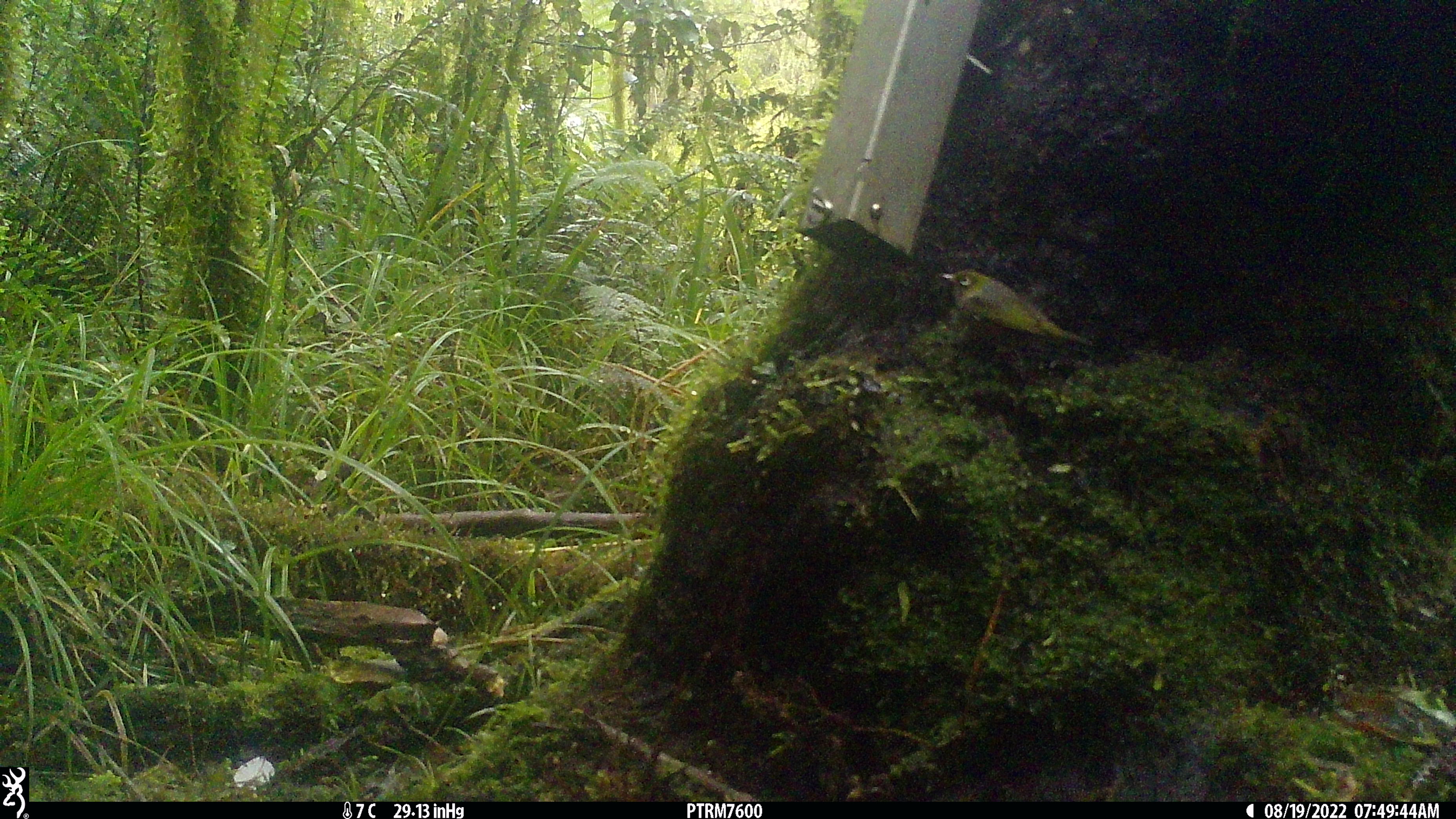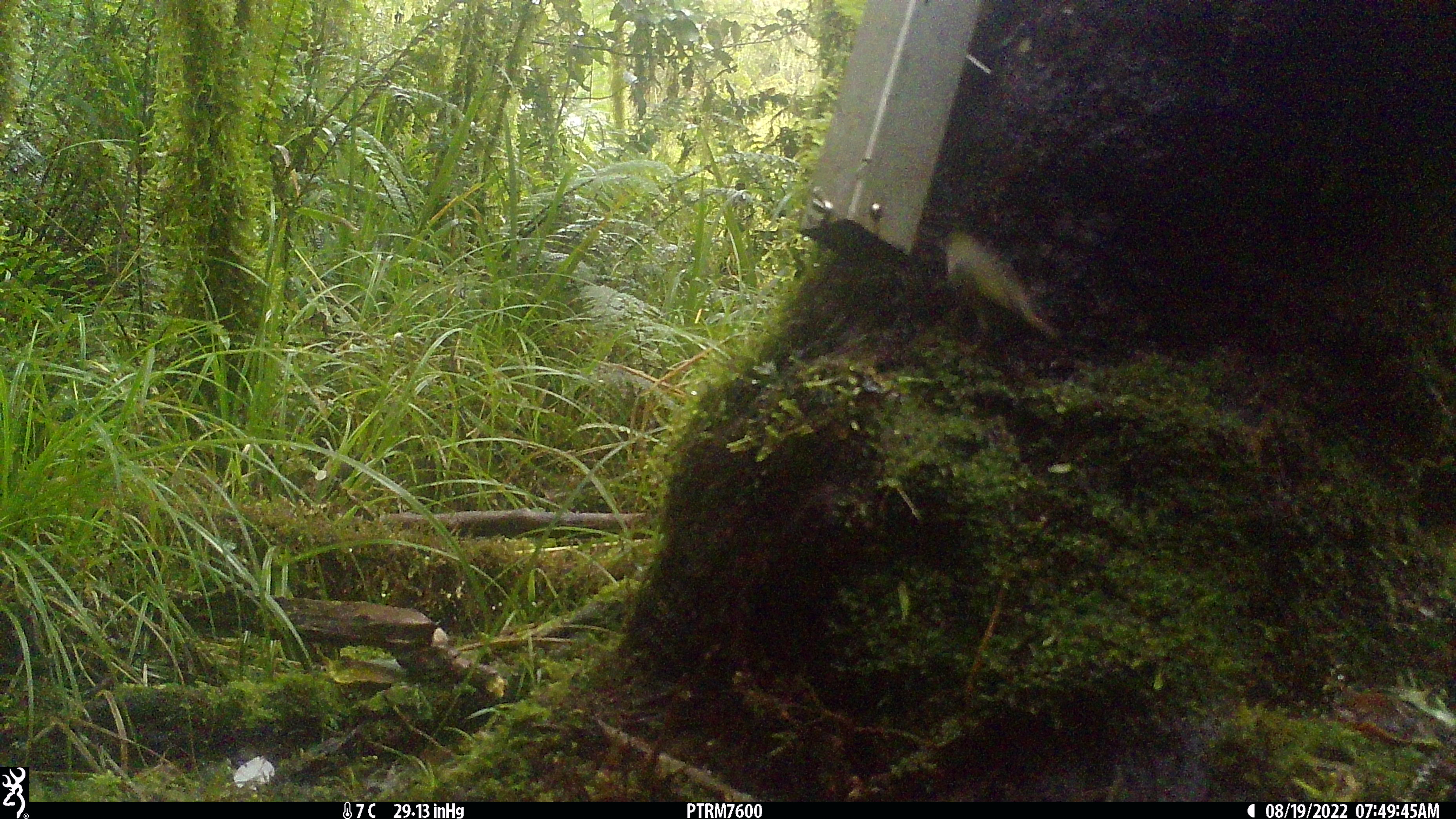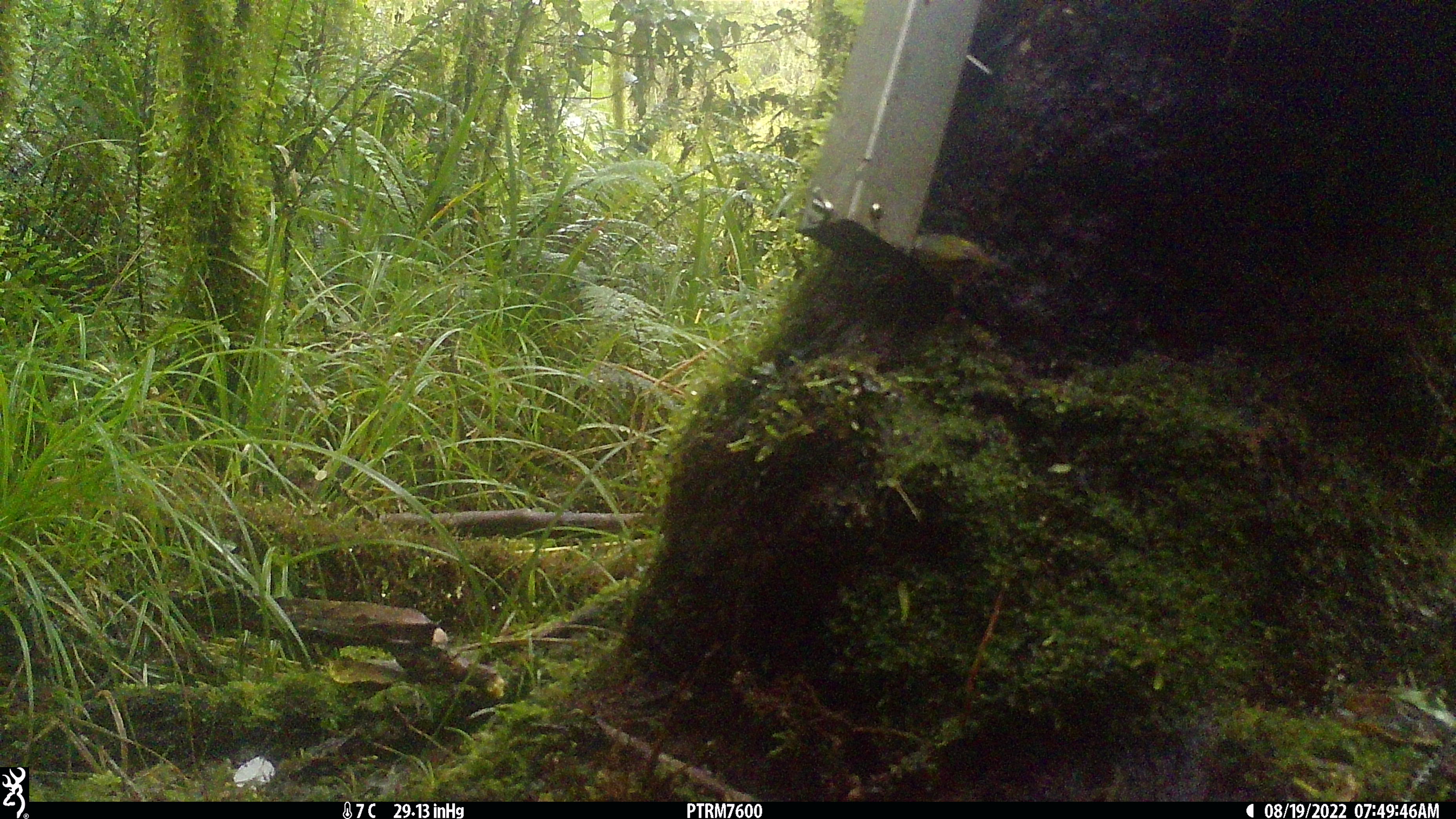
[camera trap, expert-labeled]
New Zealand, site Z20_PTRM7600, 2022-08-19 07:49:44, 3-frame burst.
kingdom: Animalia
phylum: Chordata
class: Aves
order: Passeriformes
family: Zosteropidae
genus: Zosterops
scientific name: Zosterops lateralis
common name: silvereye